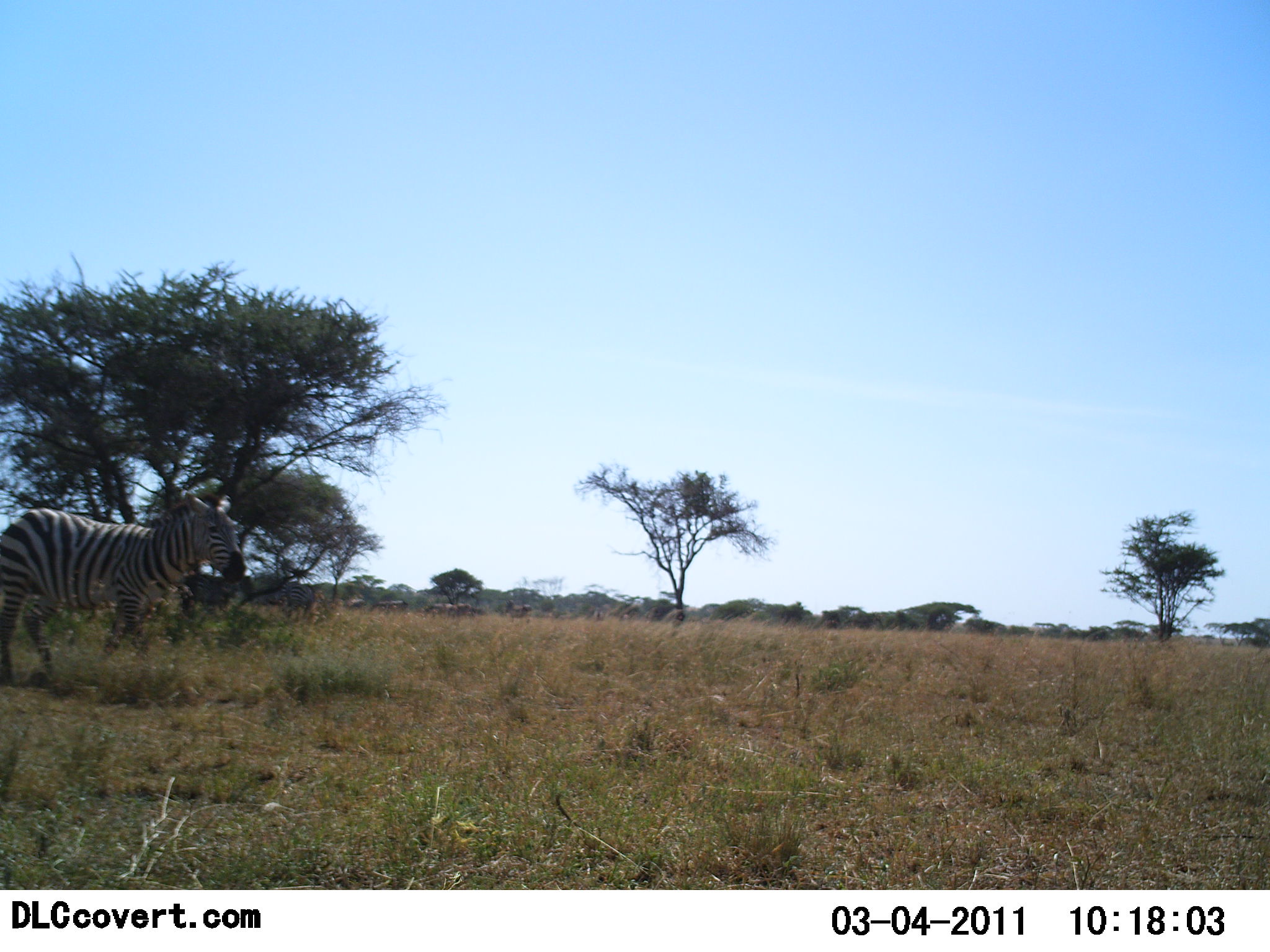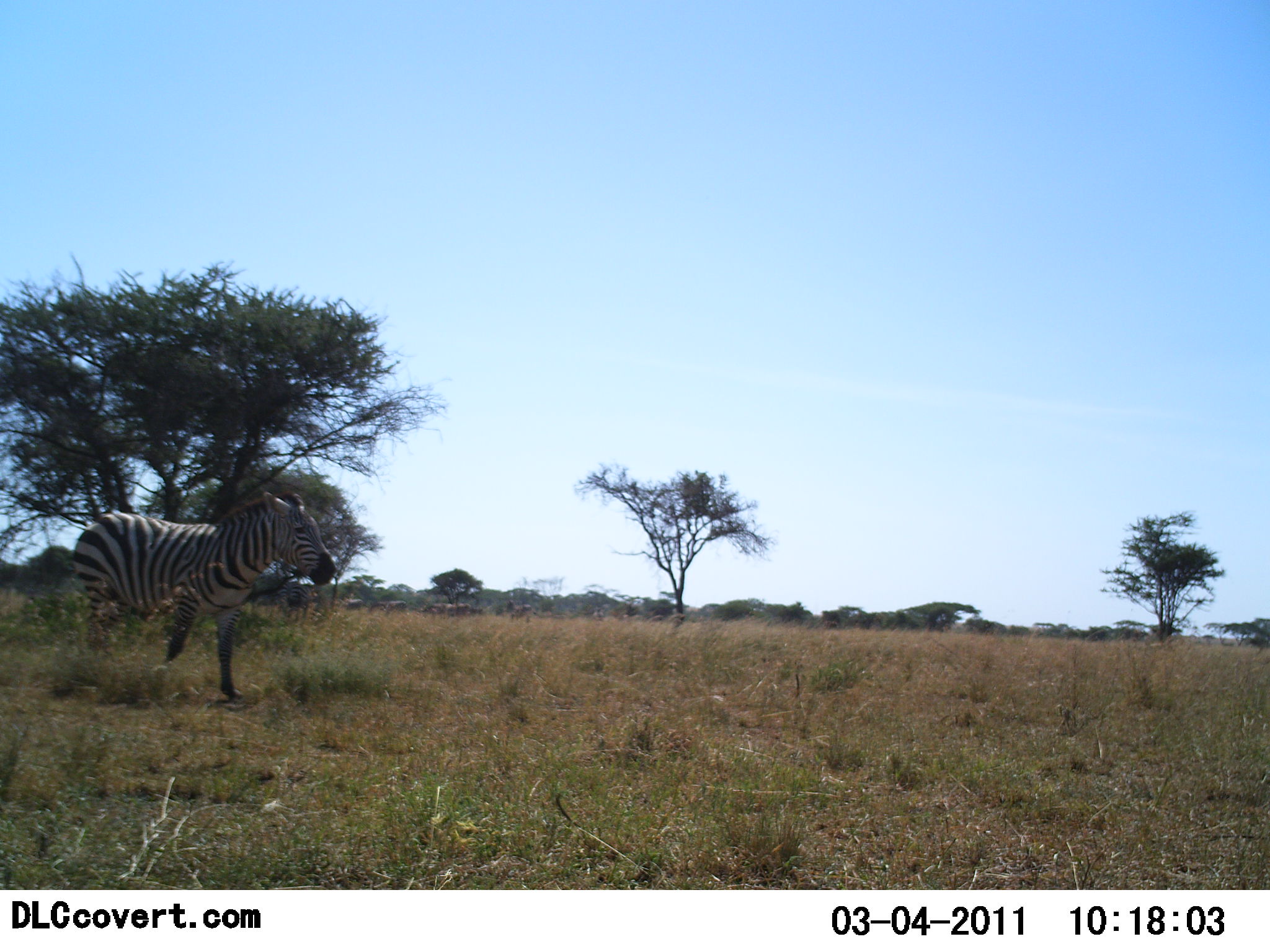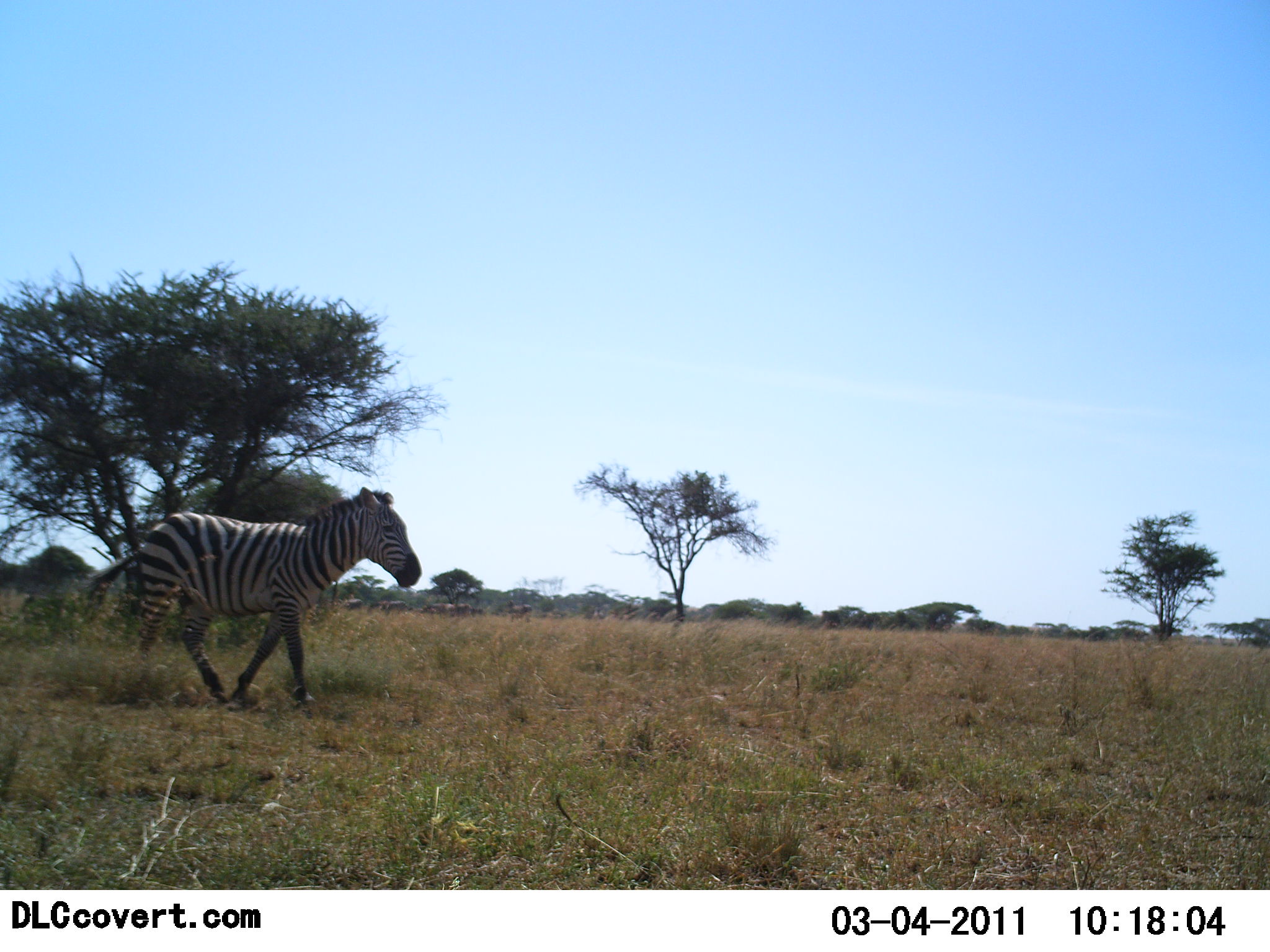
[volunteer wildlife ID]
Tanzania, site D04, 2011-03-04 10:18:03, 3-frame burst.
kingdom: Animalia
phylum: Chordata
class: Mammalia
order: Perissodactyla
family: Equidae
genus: Equus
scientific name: Equus quagga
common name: plains zebra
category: zebra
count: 1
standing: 0%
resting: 0%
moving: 100%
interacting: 0%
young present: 0%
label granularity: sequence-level